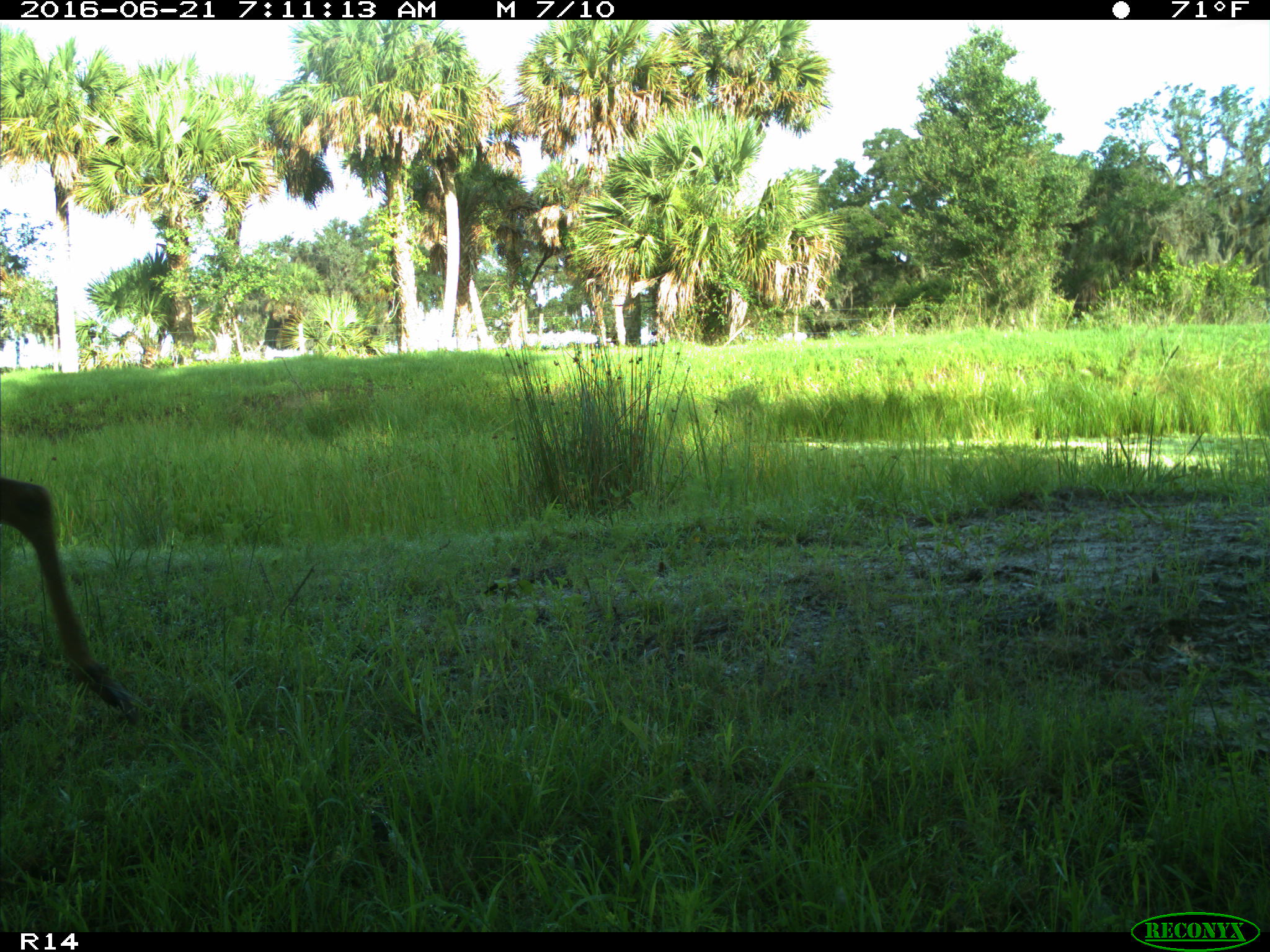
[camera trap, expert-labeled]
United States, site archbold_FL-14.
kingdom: Animalia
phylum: Chordata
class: Mammalia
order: Artiodactyla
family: Cervidae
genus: Odocoileus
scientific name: Odocoileus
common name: deer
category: unidentified deer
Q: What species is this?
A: Unidentified deer (deer) (Odocoileus).